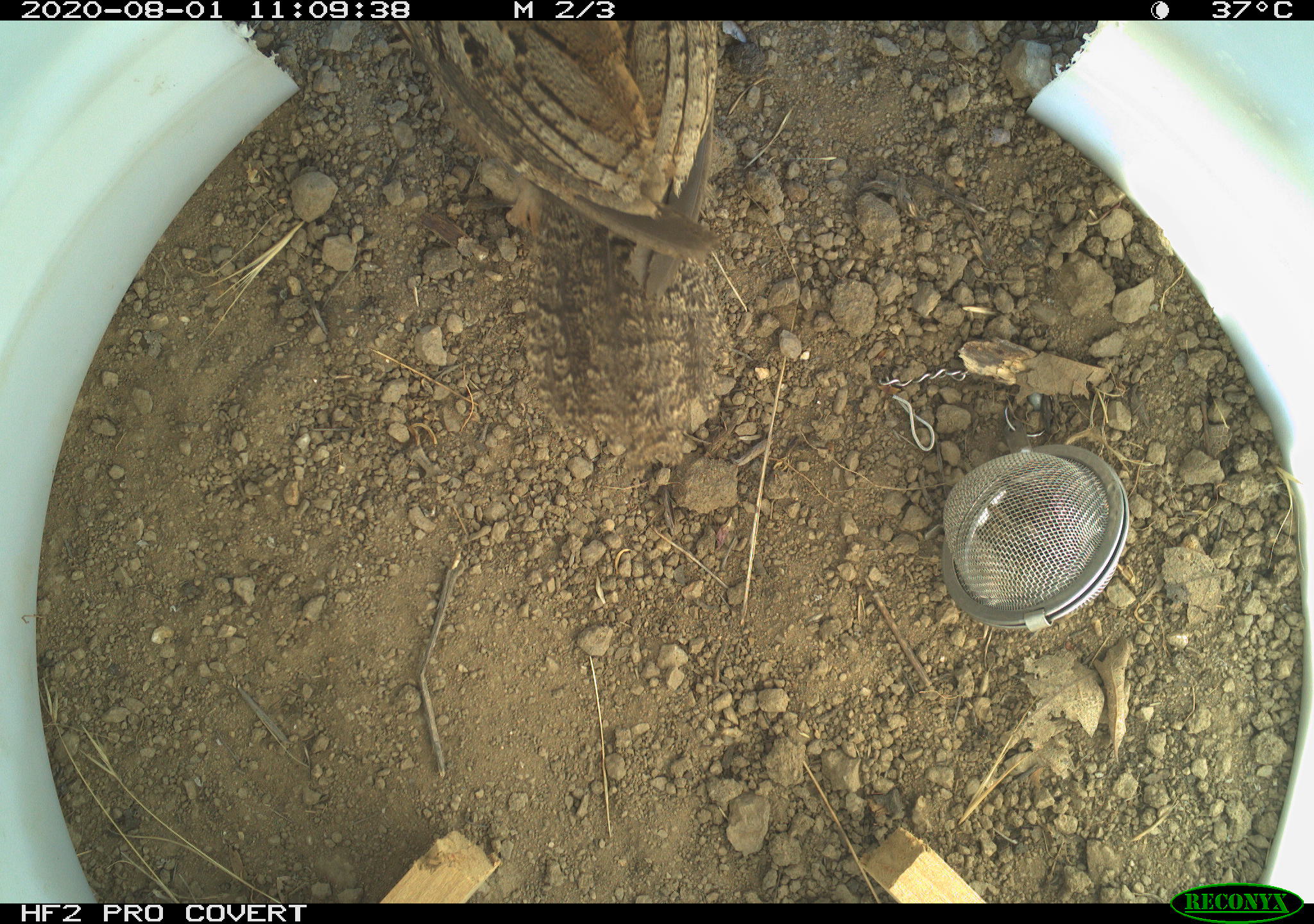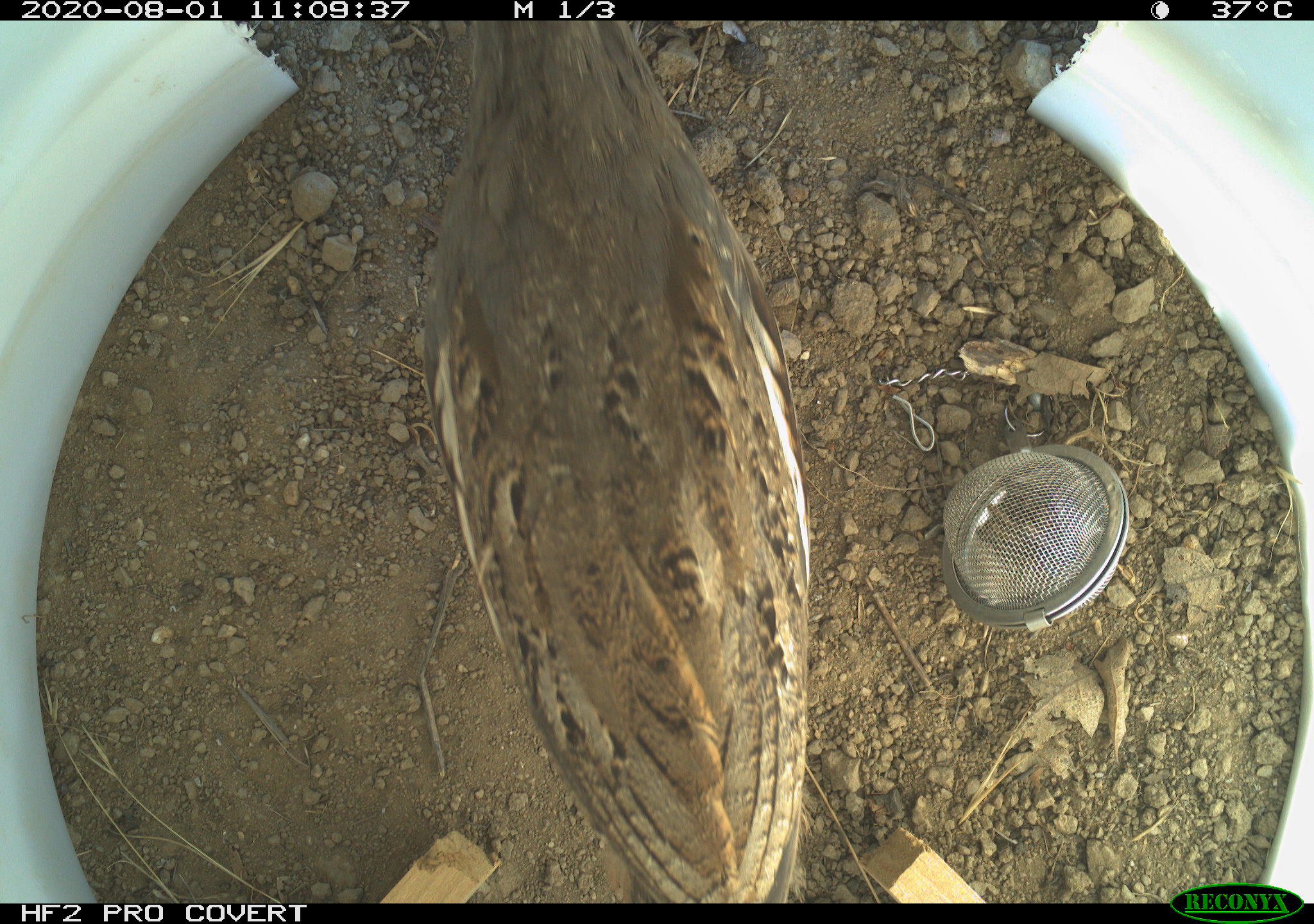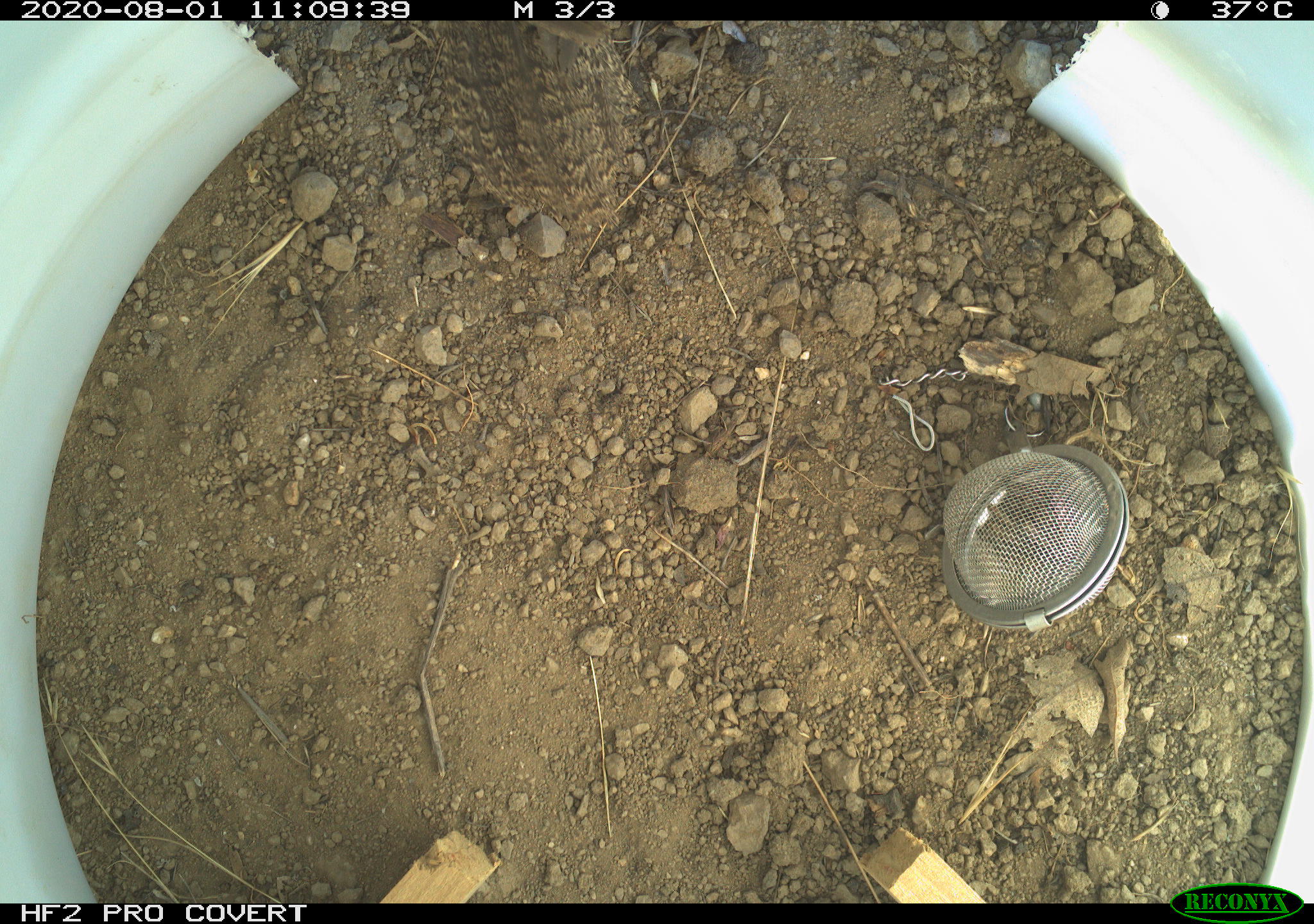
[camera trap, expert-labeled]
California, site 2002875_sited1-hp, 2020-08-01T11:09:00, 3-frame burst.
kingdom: Animalia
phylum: Chordata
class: Aves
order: Galliformes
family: Phasianidae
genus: Ophrysia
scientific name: Ophrysia superciliosa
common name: mountain quail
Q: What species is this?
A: Mountain quail (Ophrysia superciliosa).